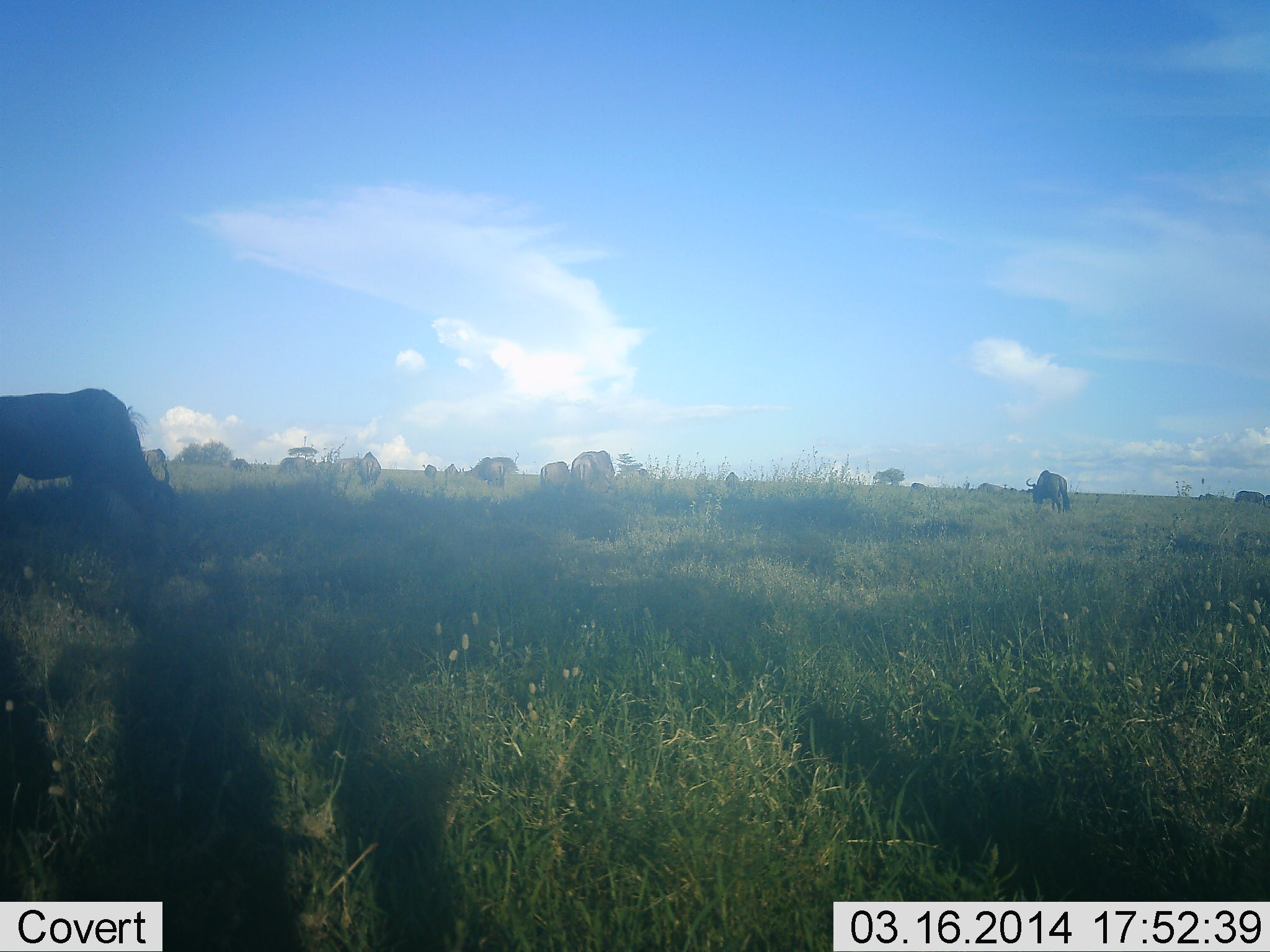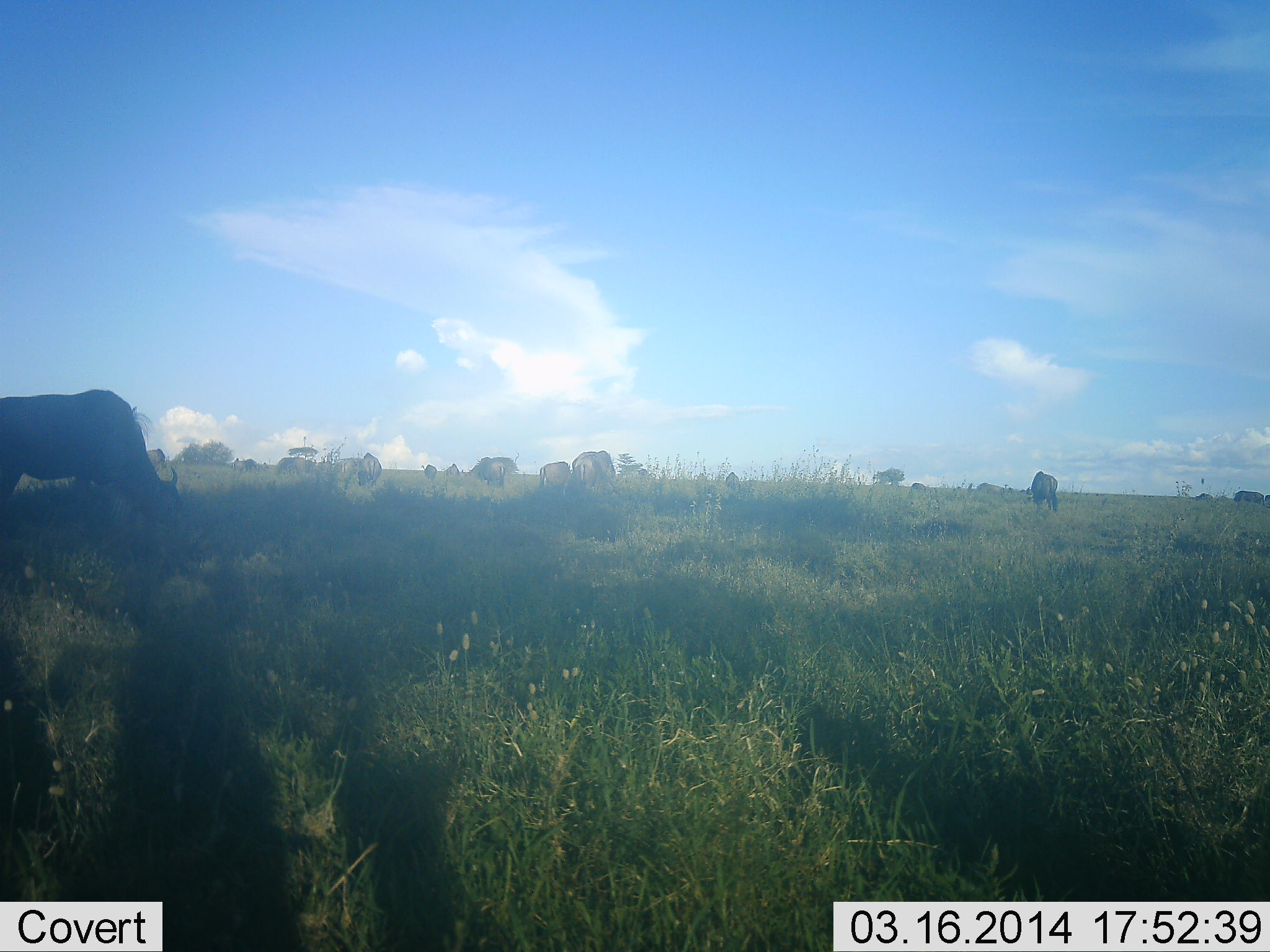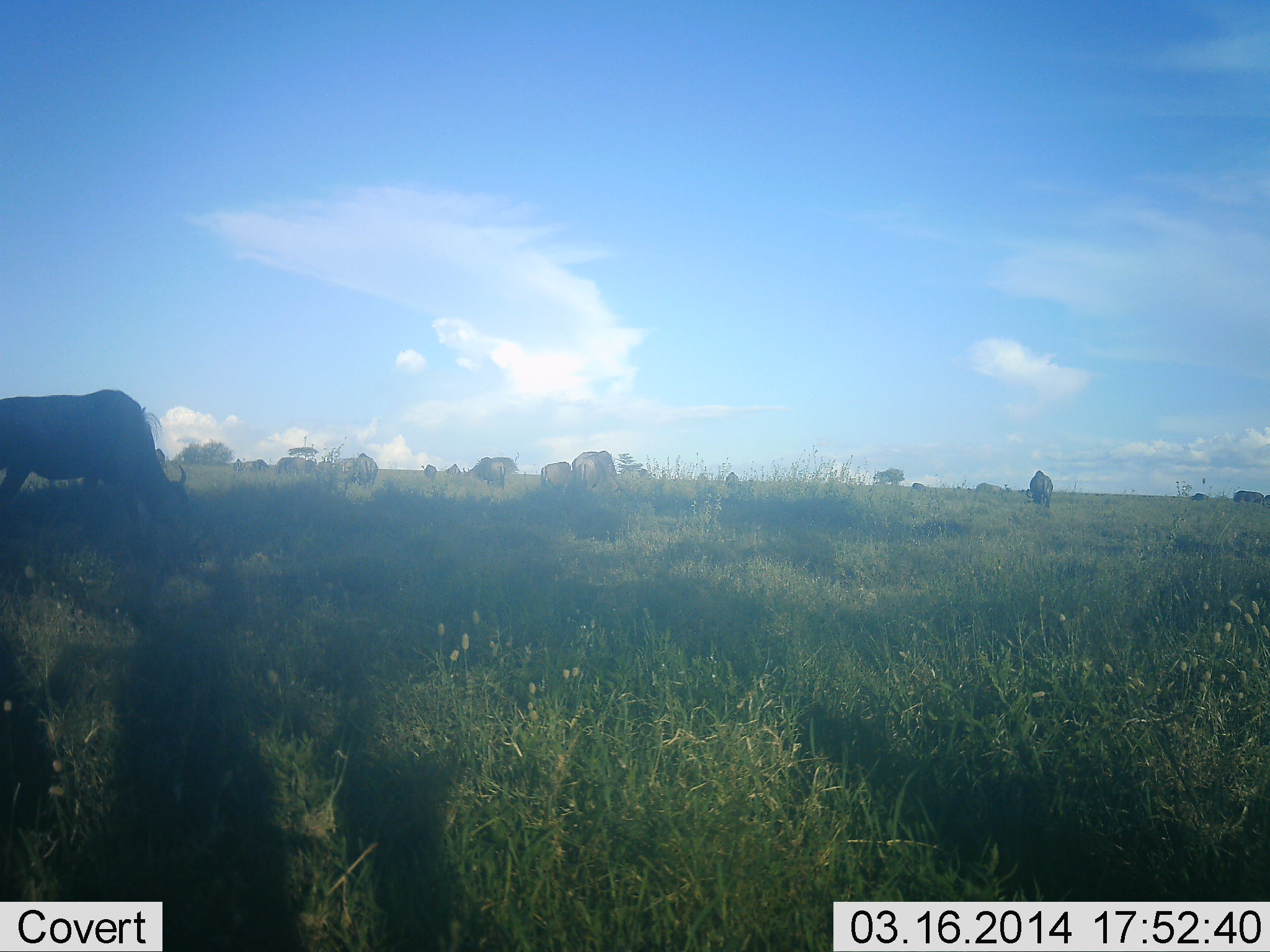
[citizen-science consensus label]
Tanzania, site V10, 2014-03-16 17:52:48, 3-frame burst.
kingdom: Animalia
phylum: Chordata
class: Mammalia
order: Artiodactyla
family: Bovidae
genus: Connochaetes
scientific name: Connochaetes taurinus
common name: blue wildebeest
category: wildebeest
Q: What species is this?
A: Wildebeest (blue wildebeest) (Connochaetes taurinus).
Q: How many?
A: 11-50.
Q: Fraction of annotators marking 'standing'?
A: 30%.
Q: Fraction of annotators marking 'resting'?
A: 0%.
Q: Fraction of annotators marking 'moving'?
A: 30%.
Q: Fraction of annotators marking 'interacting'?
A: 0%.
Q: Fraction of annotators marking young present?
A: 10%.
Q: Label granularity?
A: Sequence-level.